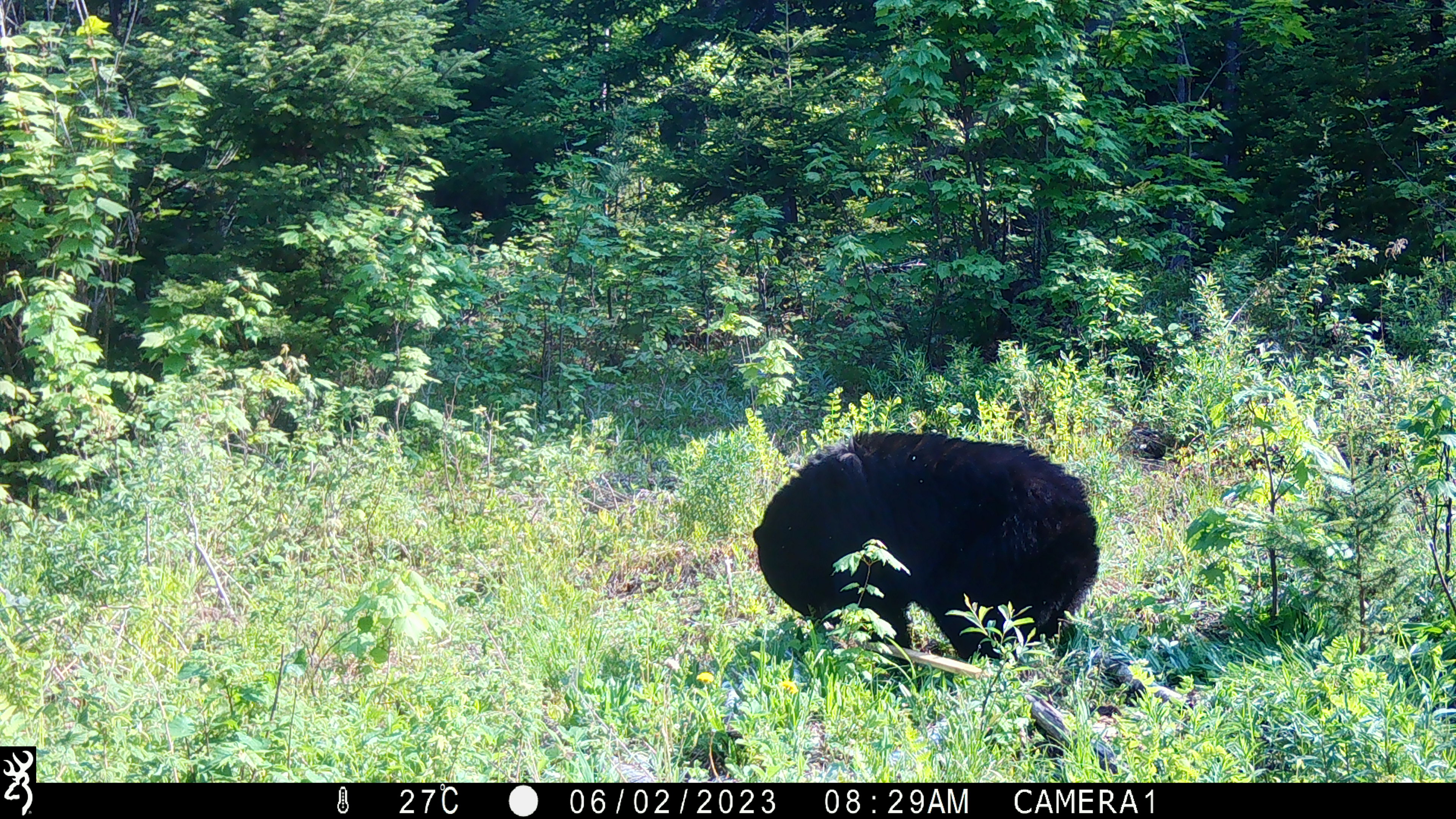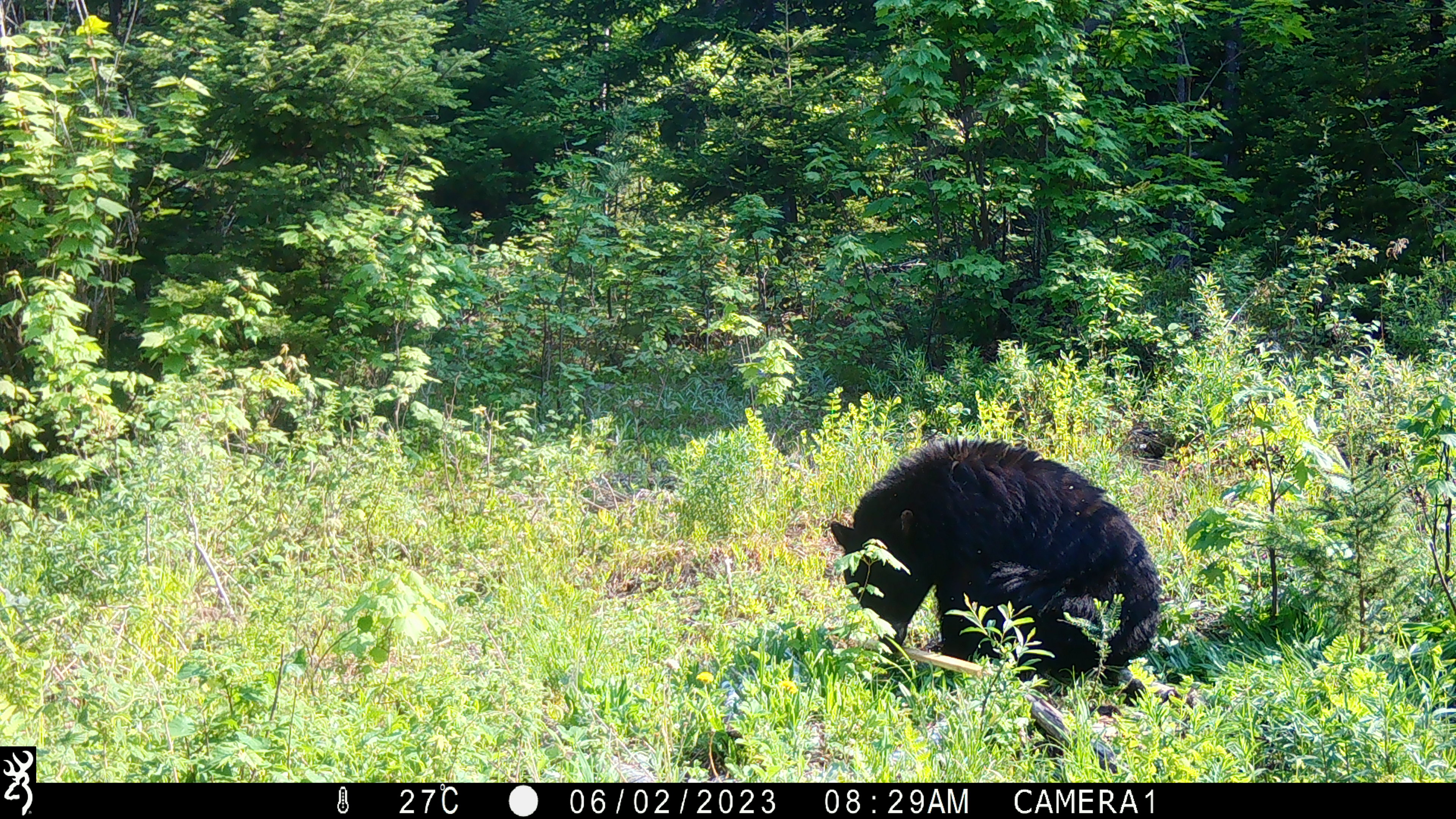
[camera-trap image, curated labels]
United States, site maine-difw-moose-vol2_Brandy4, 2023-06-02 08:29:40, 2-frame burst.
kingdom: Animalia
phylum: Chordata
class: Mammalia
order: Carnivora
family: Ursidae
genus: Ursus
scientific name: Ursus americanus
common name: black bear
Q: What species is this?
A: Black bear (Ursus americanus).